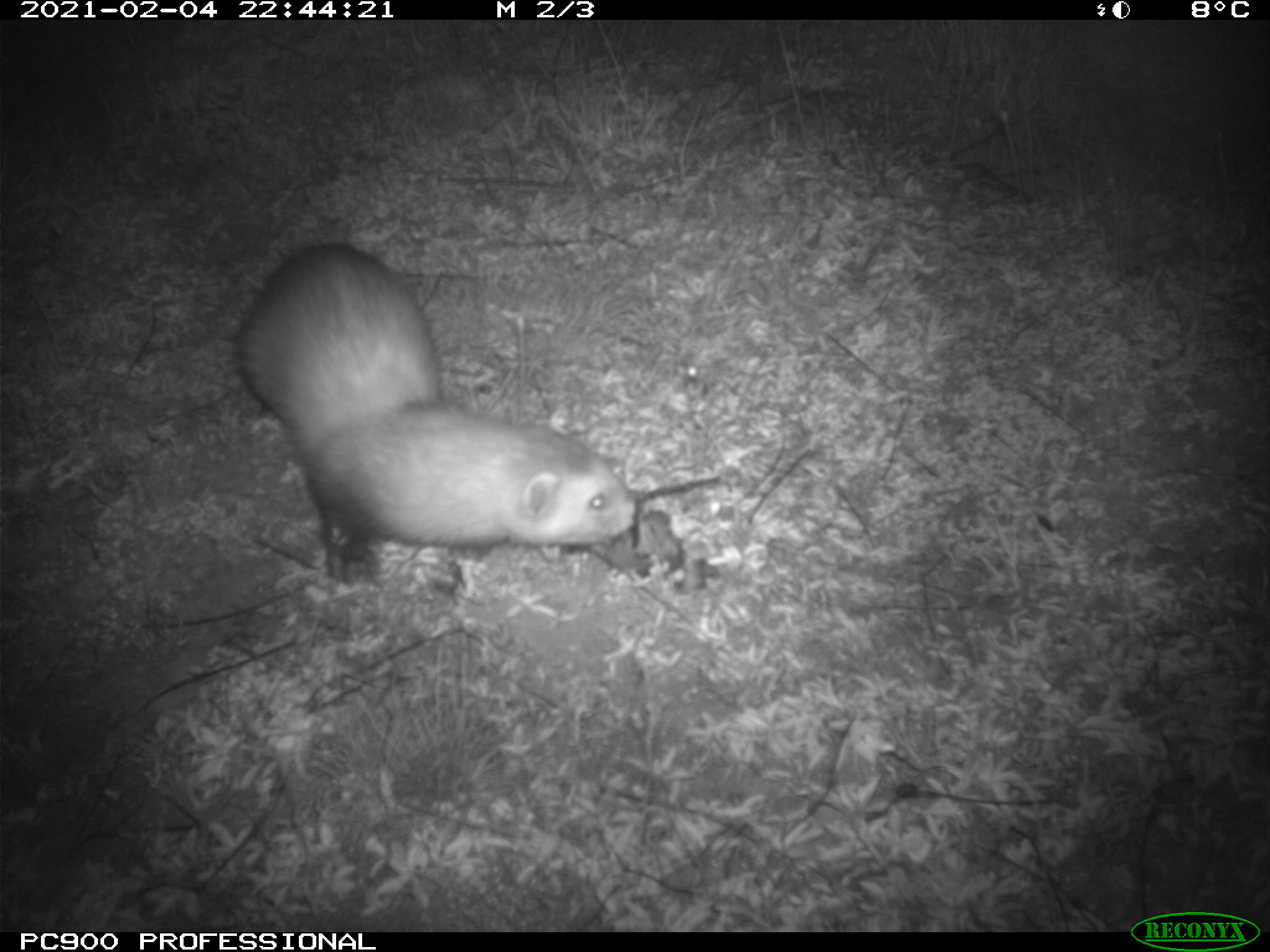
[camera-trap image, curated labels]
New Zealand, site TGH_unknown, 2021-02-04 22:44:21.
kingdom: Animalia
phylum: Chordata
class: Mammalia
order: Carnivora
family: Mustelidae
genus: Mustela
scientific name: Mustela furo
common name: ferret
Ferret (Mustela furo).